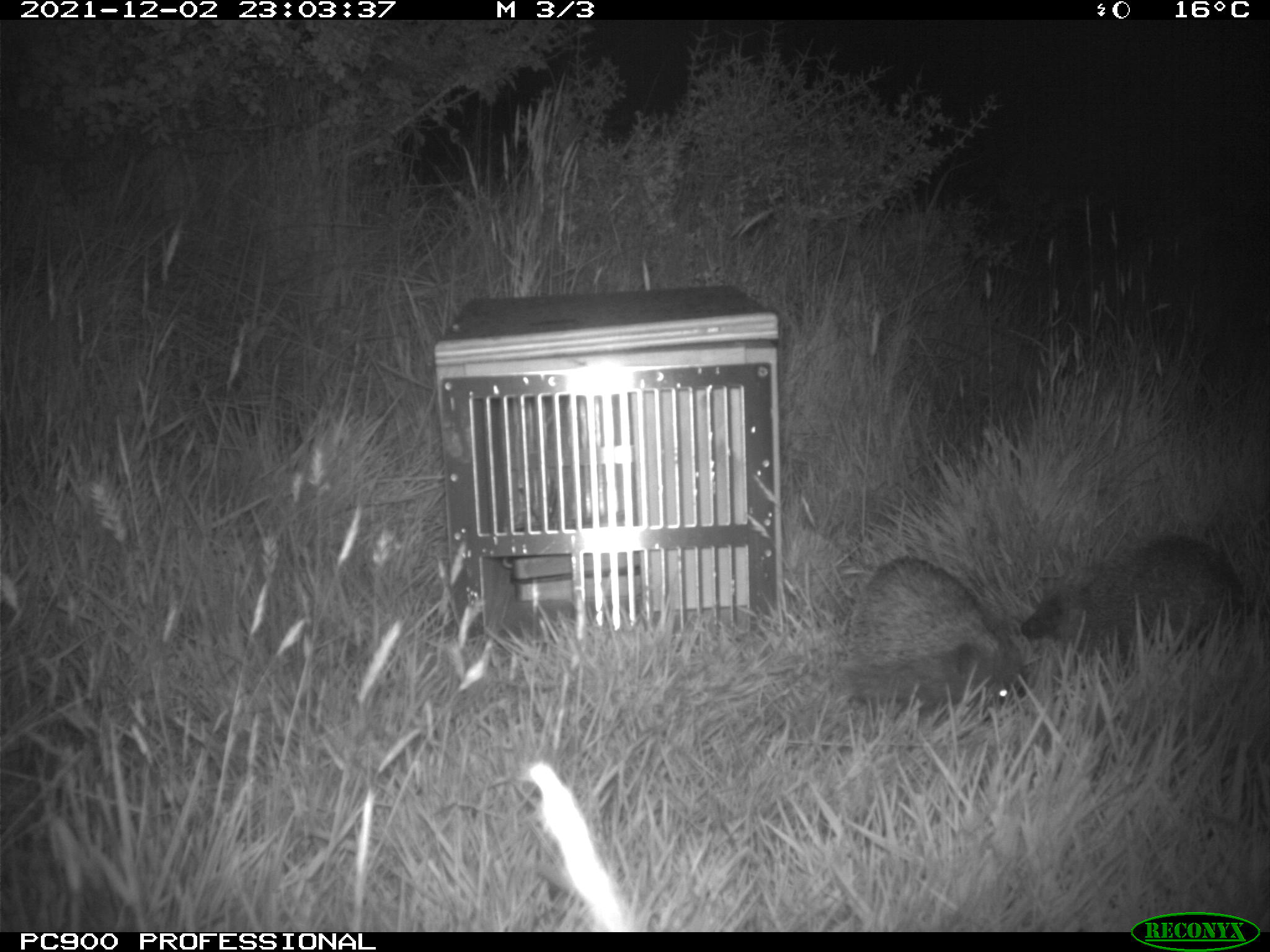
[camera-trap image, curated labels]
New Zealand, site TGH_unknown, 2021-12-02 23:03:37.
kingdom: Animalia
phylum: Chordata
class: Mammalia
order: Eulipotyphla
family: Erinaceidae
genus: Erinaceus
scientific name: Erinaceus europaeus europaeus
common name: european hedgehog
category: hedgehog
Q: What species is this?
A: Hedgehog (european hedgehog) (Erinaceus europaeus europaeus).